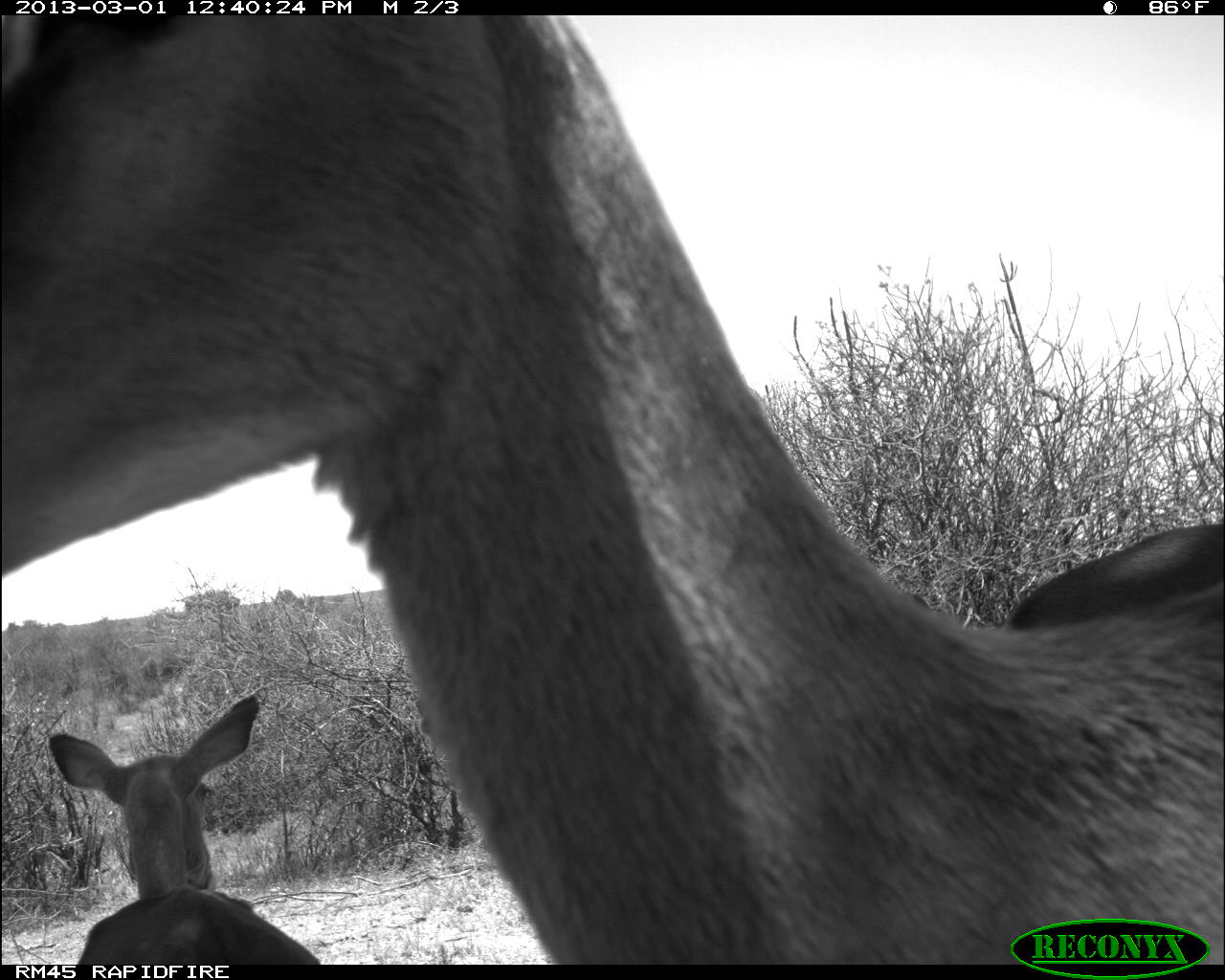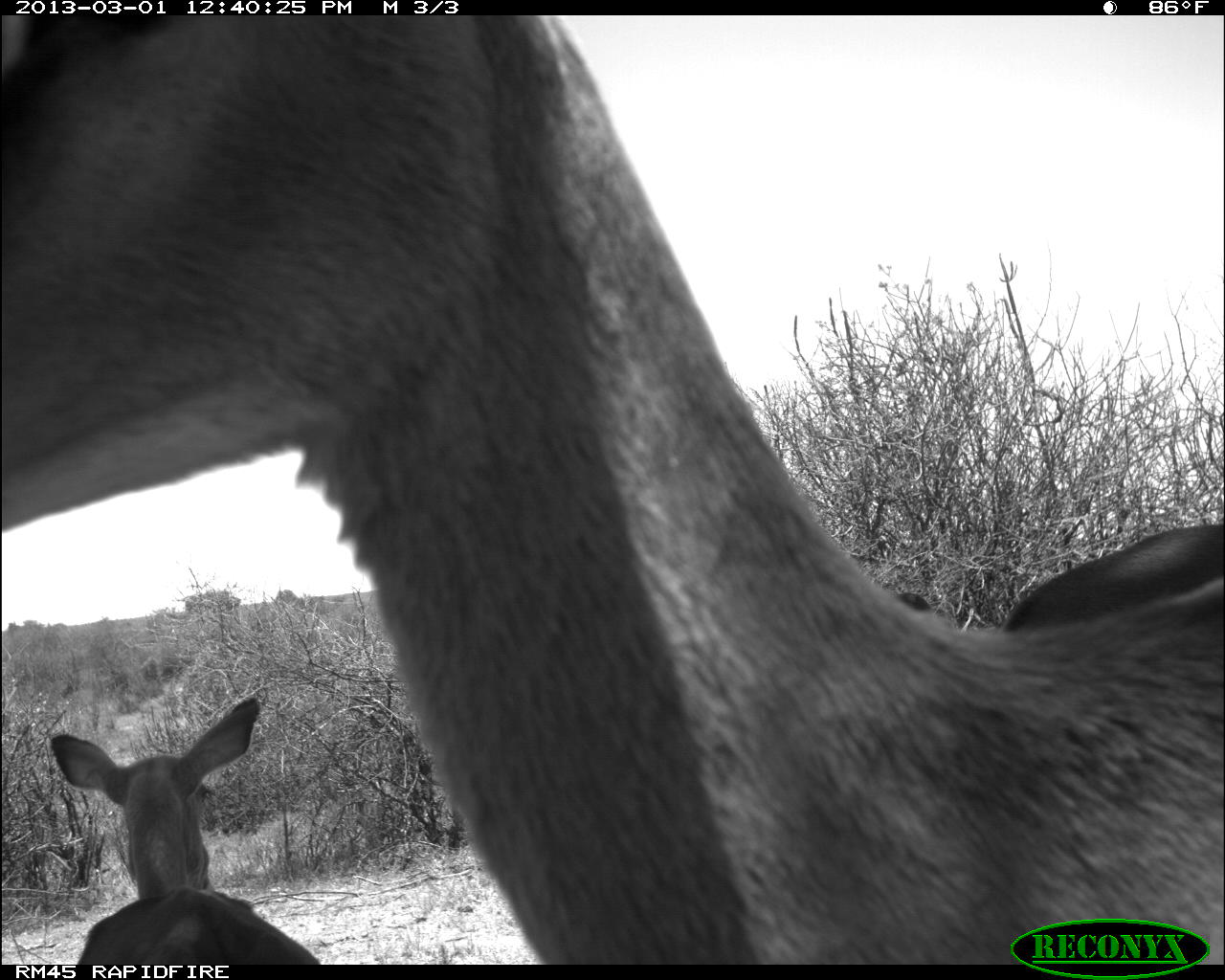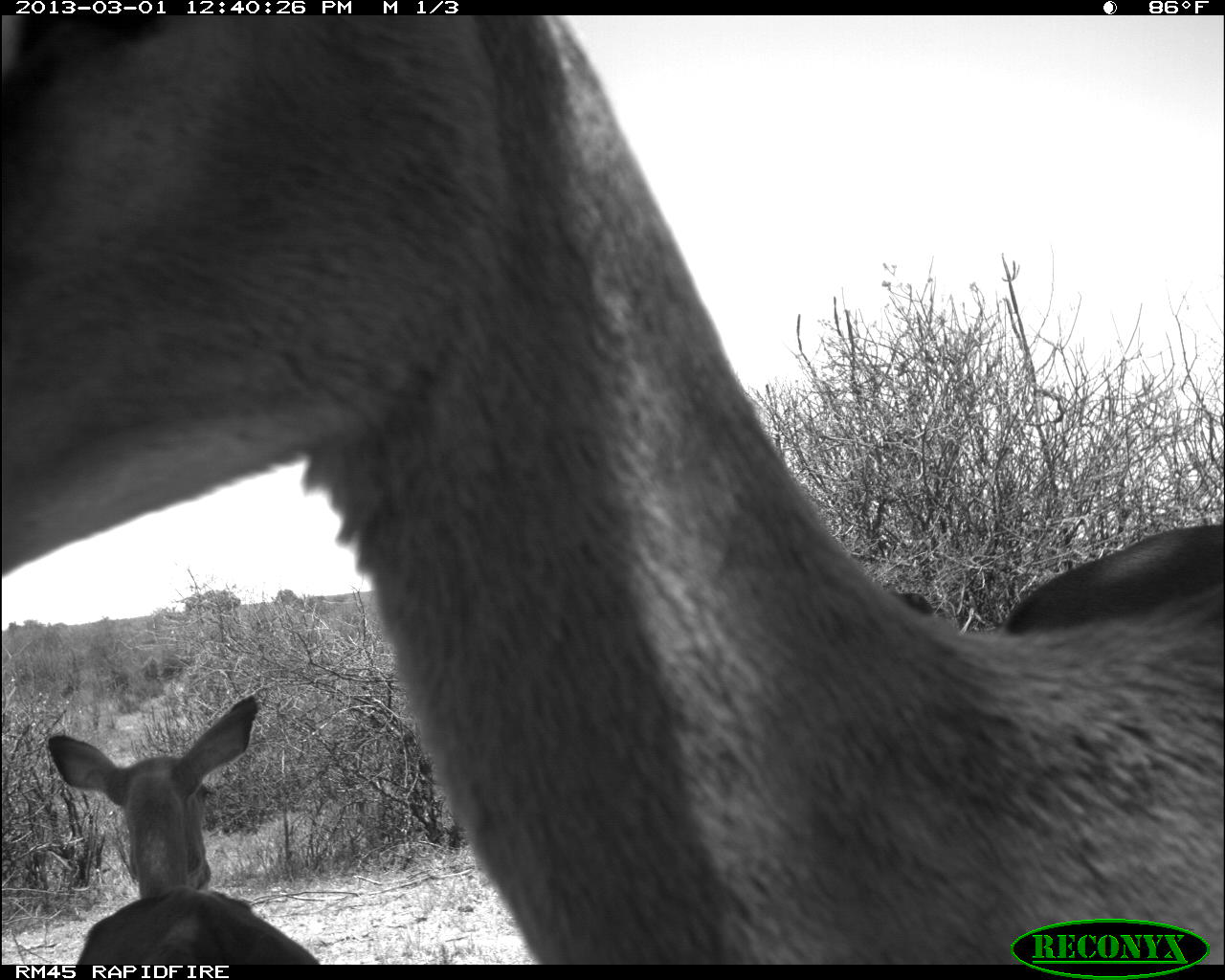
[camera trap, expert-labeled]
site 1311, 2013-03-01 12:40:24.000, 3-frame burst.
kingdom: Animalia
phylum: Chordata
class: Mammalia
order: Artiodactyla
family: Bovidae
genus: Aepyceros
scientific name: Aepyceros melampus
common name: impala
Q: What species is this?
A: Aepyceros melampus (impala).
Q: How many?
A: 3.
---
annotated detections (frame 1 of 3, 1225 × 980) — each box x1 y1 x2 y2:
aepyceros melampus: 0 14 1225 966; 46 690 322 965; 1006 517 1225 631